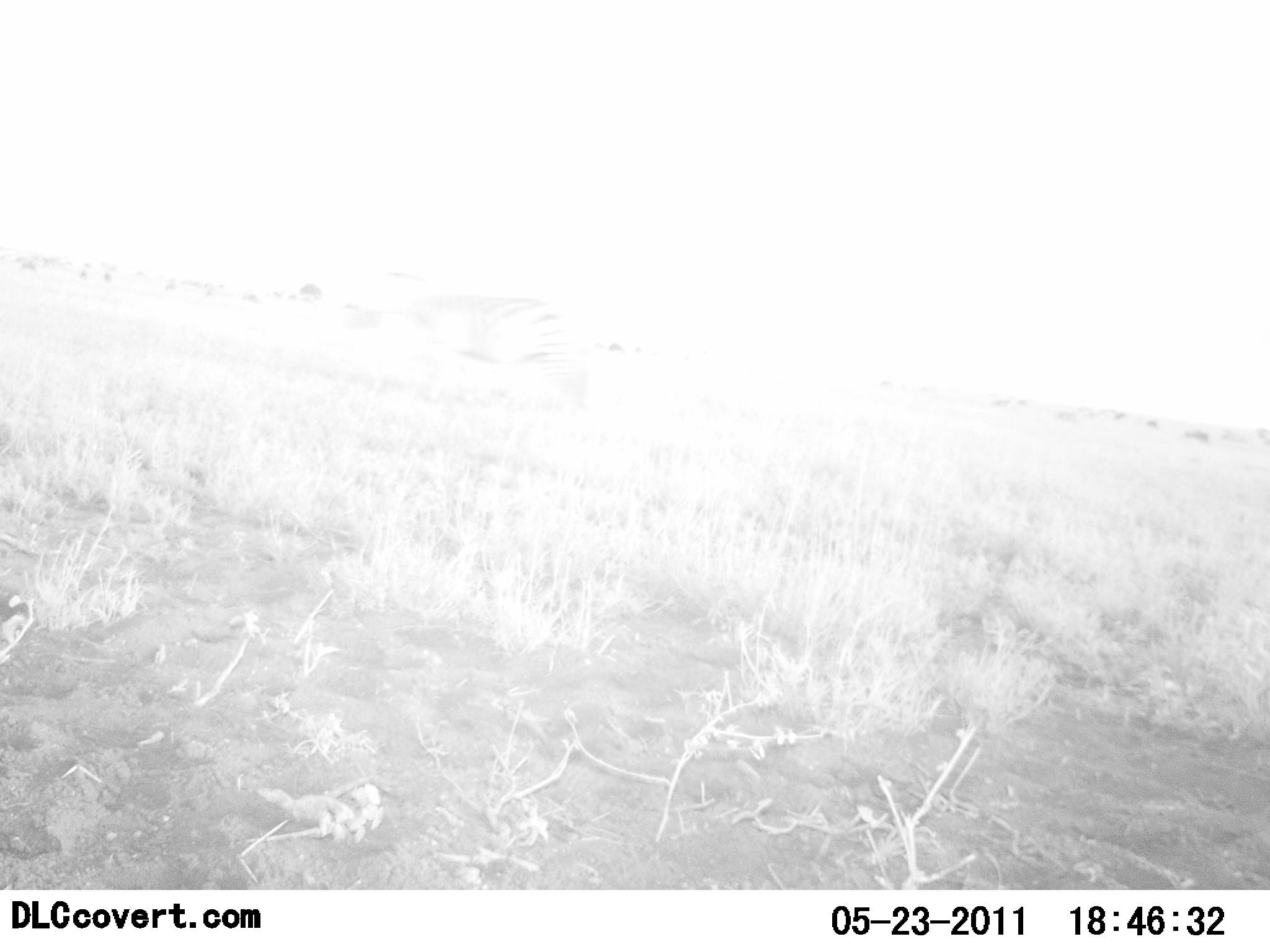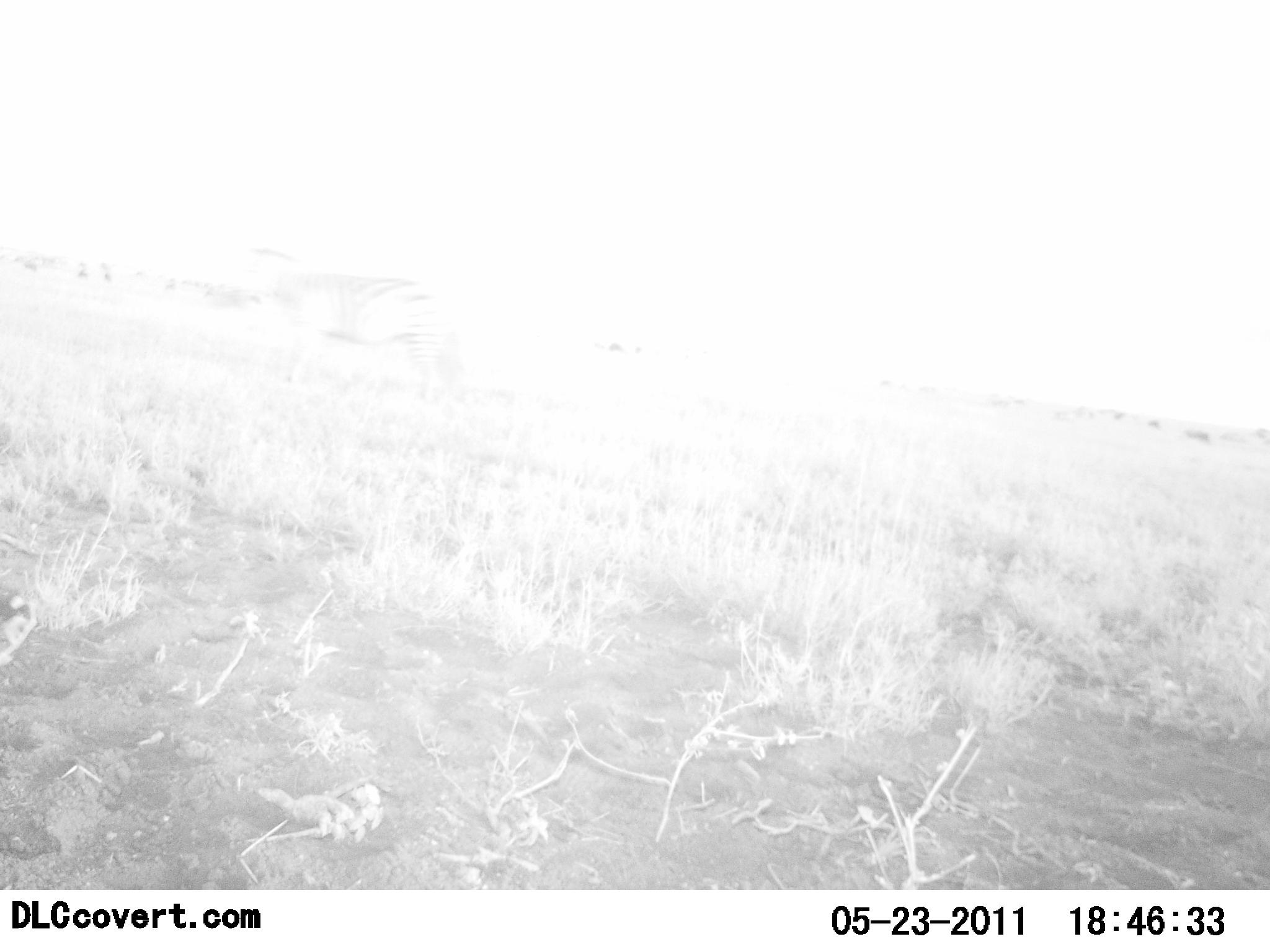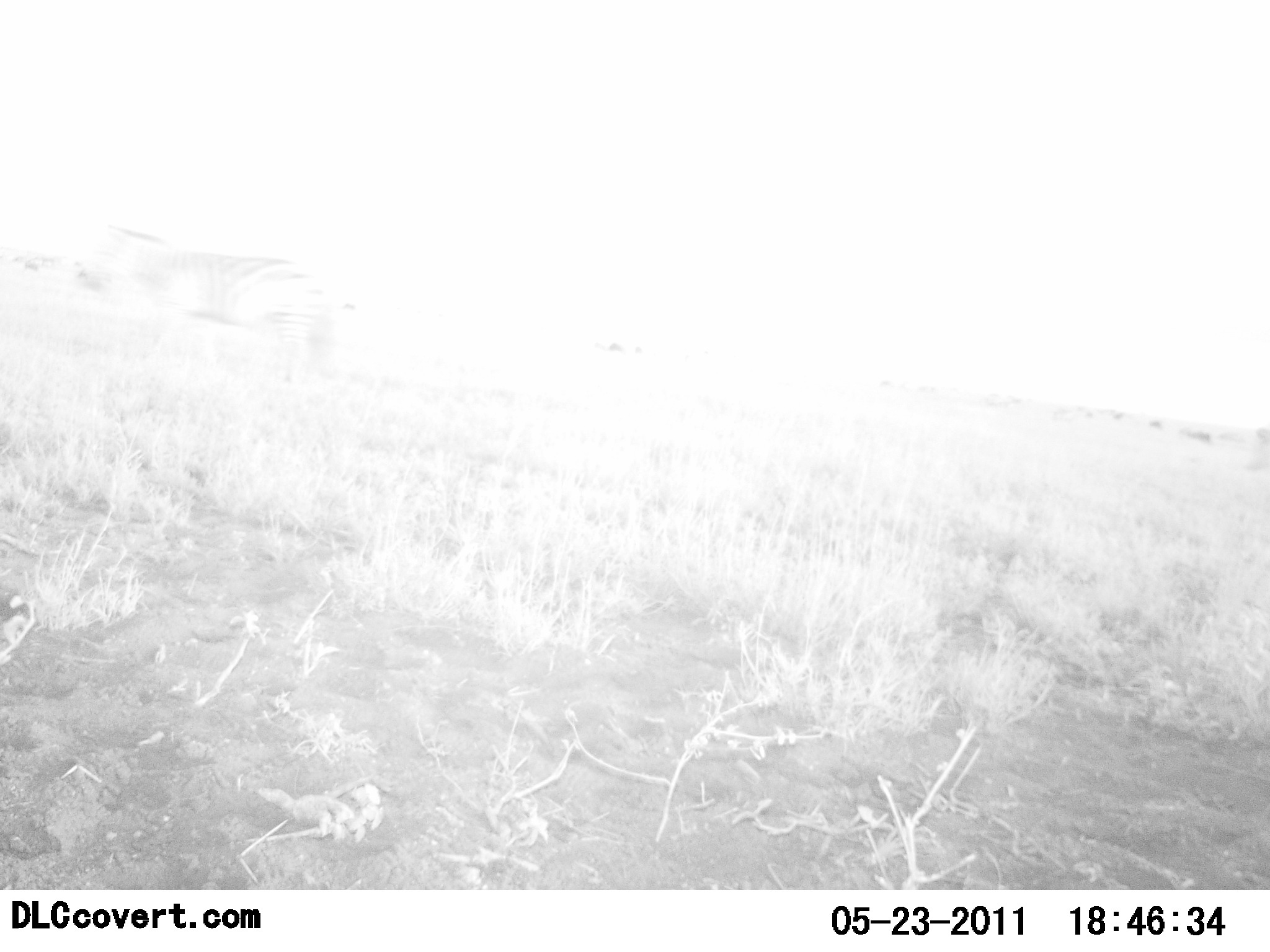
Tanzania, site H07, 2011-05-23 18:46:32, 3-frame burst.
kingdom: Animalia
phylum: Chordata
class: Mammalia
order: Perissodactyla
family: Equidae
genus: Equus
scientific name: Equus quagga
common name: plains zebra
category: zebra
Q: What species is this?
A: Zebra (plains zebra) (Equus quagga).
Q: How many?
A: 1.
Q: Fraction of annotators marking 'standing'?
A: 0%.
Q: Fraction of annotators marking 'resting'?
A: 0%.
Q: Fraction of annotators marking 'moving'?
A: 100%.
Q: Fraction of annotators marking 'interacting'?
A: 0%.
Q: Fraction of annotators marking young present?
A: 0%.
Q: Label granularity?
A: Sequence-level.